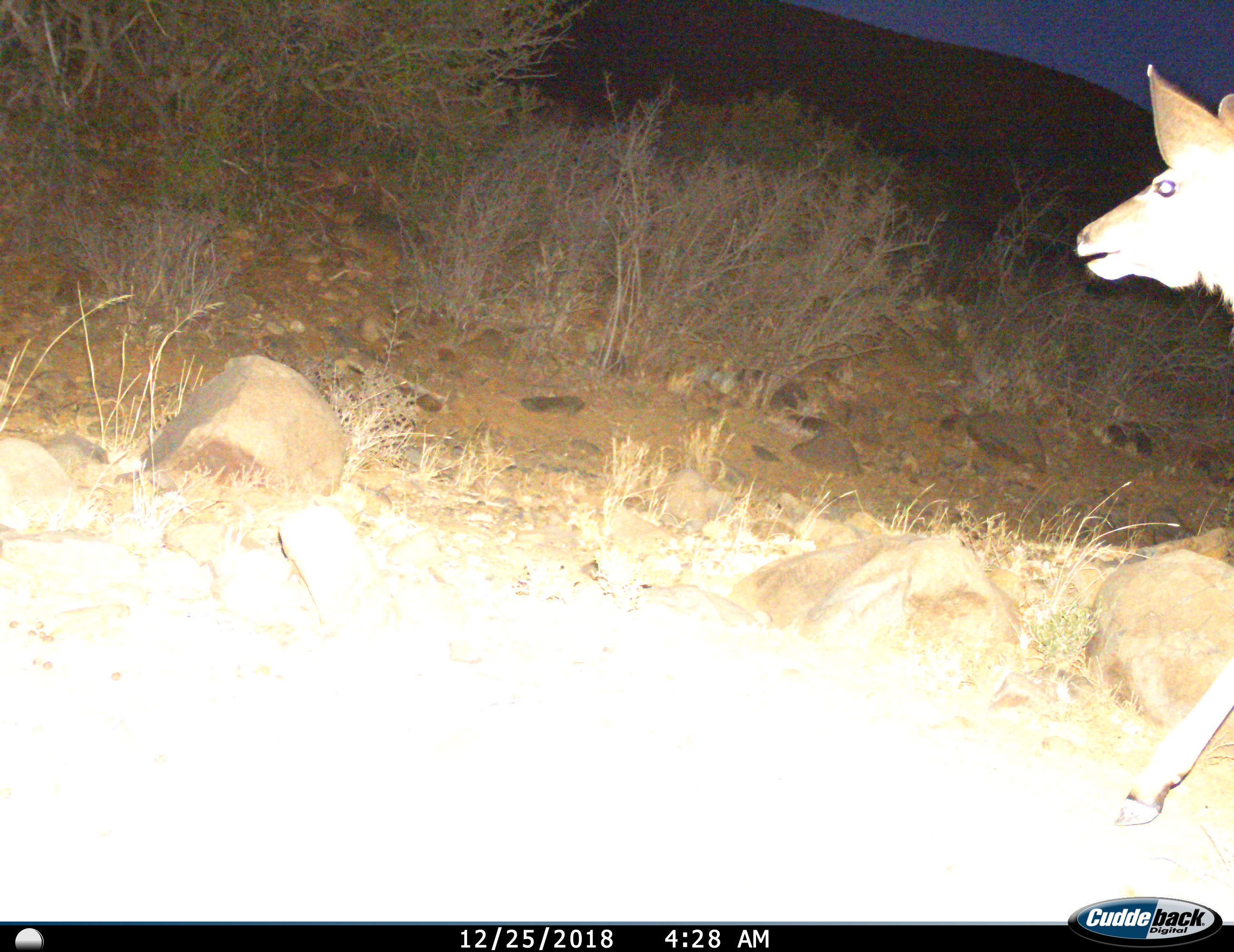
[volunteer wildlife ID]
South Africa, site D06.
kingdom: Animalia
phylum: Chordata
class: Mammalia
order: Artiodactyla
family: Bovidae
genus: Tragelaphus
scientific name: Tragelaphus strepsiceros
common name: greater kudu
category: kudu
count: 1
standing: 25%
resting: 0%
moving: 88%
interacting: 0%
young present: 0%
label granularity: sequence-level